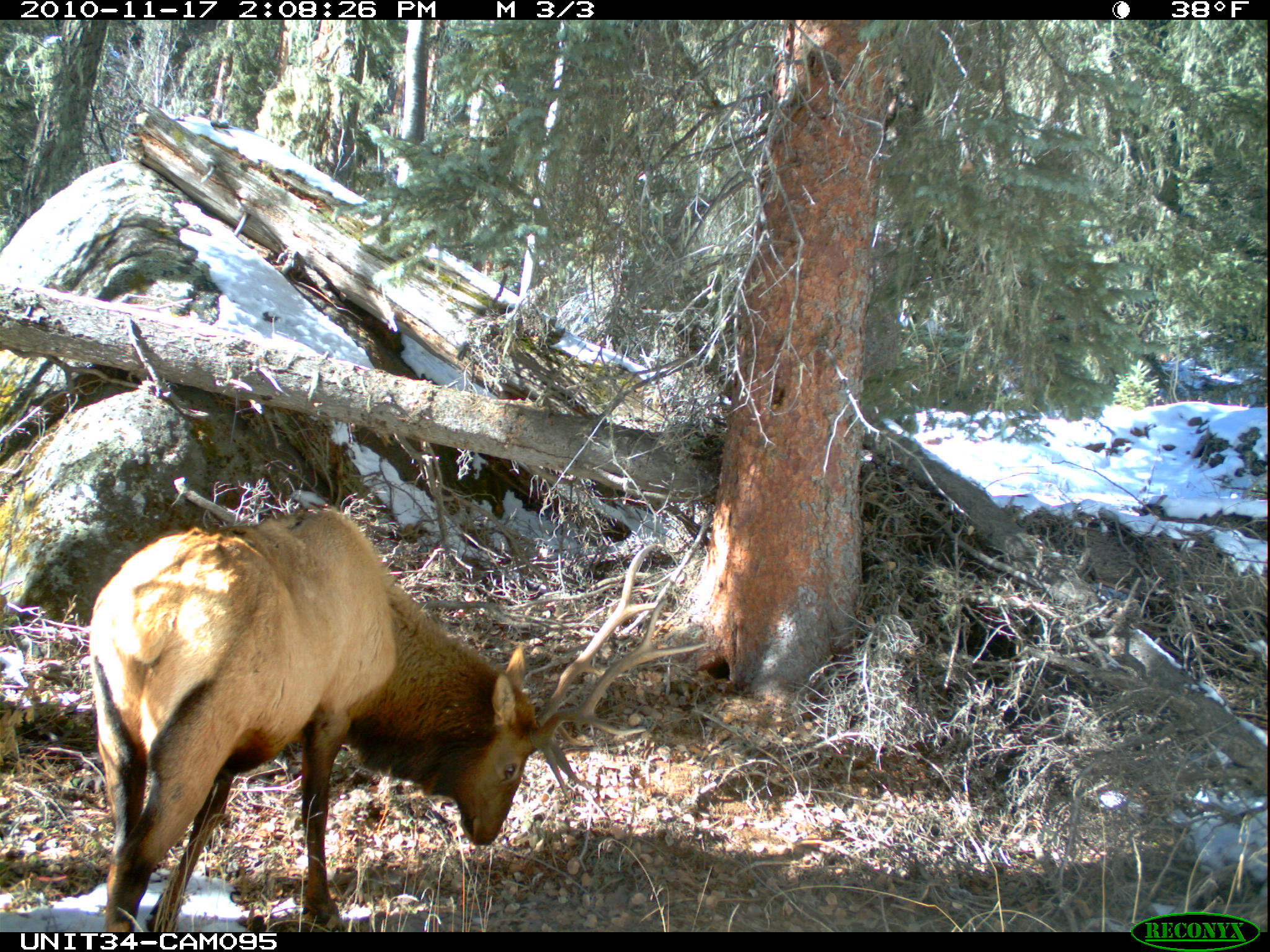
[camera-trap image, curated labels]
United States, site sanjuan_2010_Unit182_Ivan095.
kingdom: Animalia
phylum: Chordata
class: Mammalia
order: Artiodactyla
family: Cervidae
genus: Cervus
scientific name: Cervus elaphus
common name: red deer